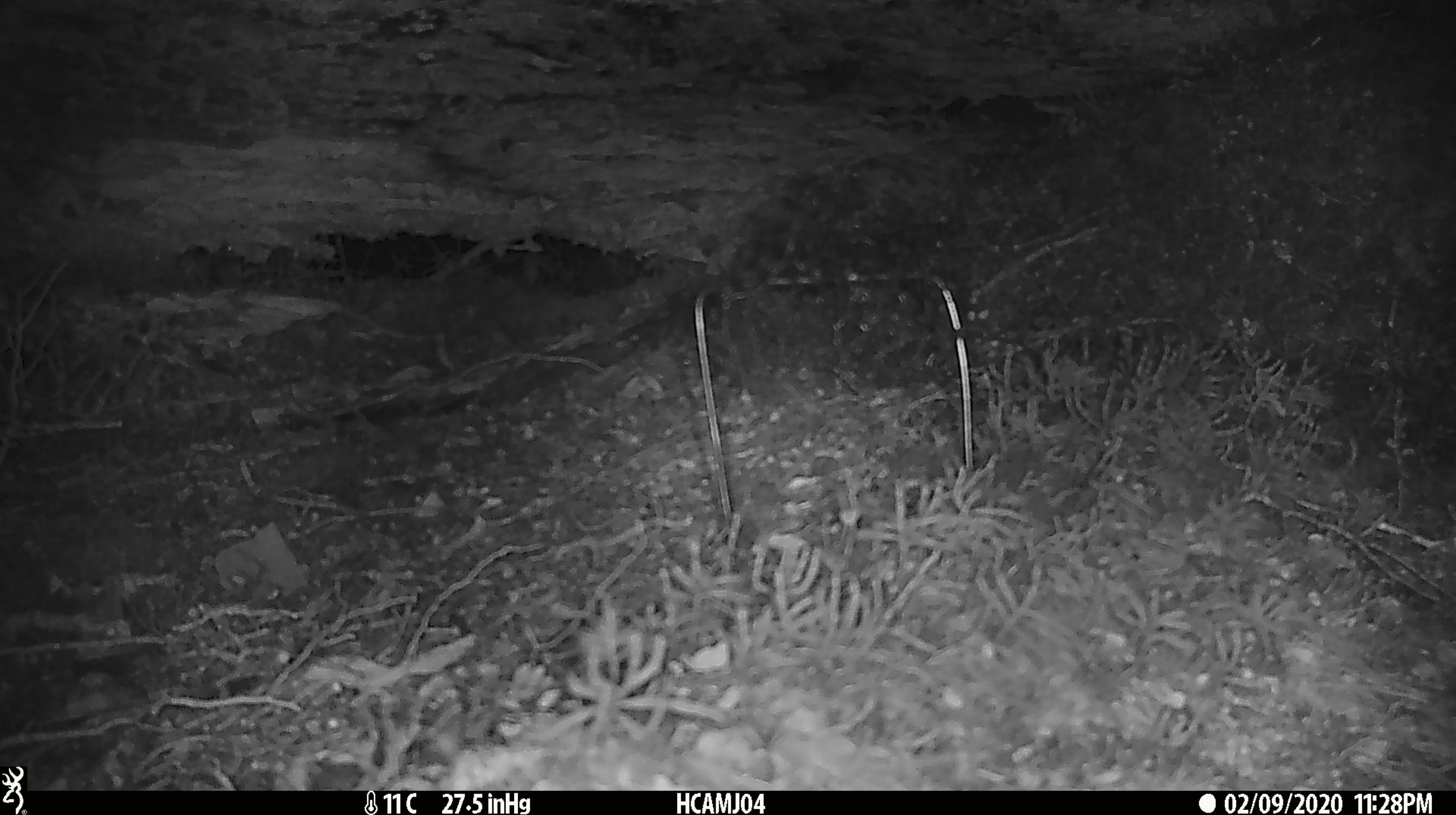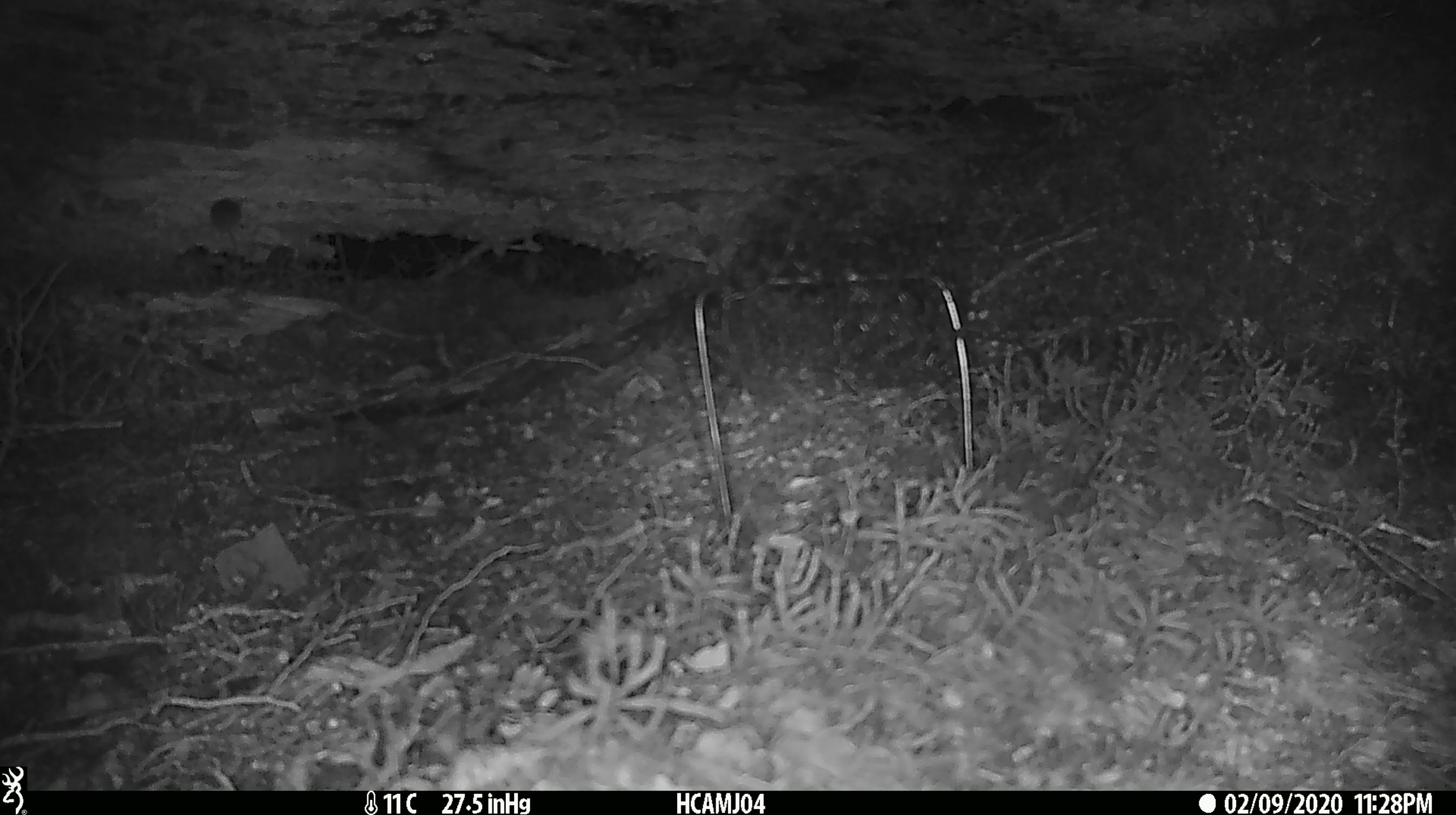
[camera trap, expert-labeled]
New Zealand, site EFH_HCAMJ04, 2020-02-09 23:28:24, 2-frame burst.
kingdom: Animalia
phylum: Chordata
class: Mammalia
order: Rodentia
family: Muridae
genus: Mus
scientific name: Mus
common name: mouse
Mouse (Mus).